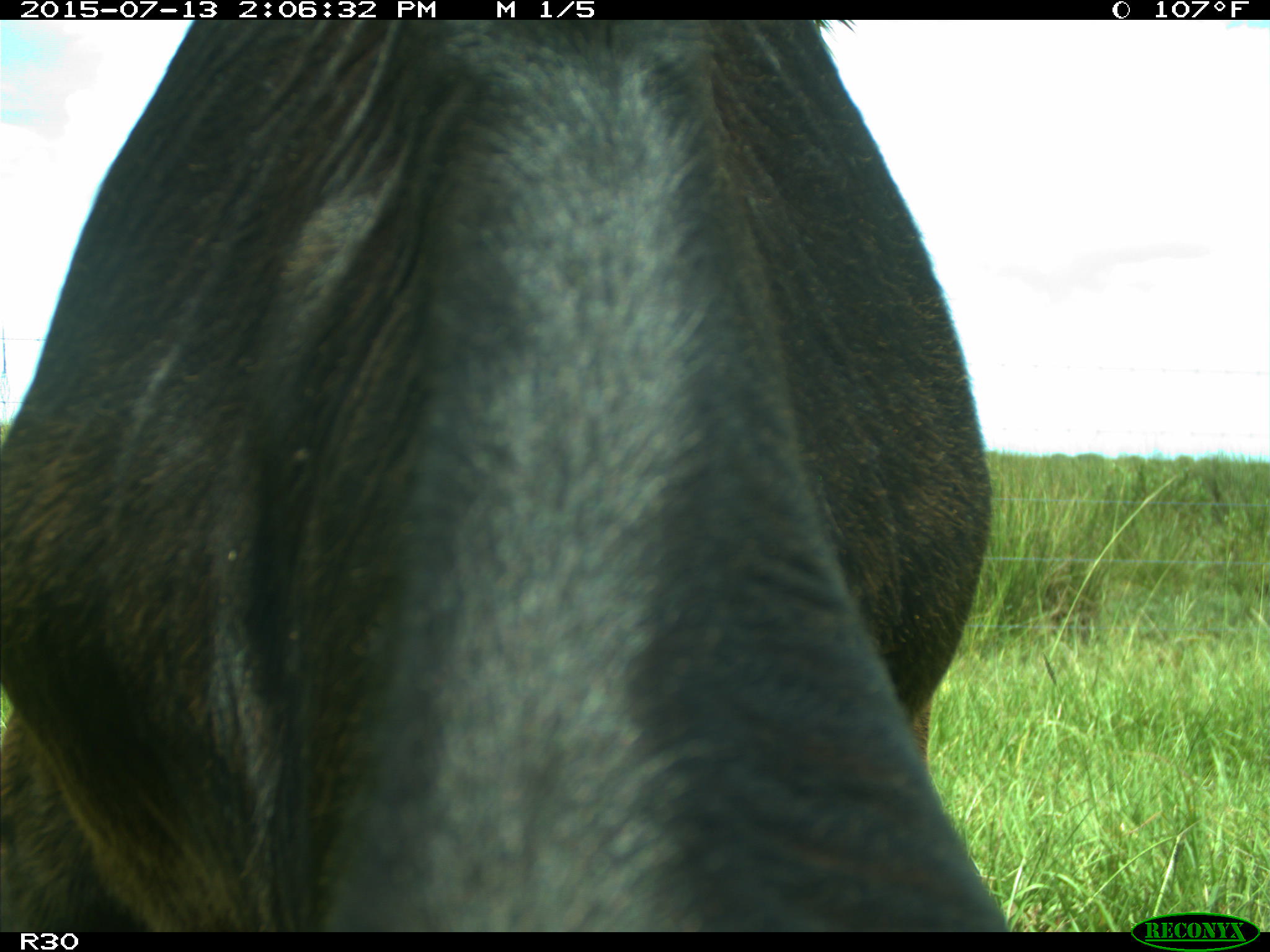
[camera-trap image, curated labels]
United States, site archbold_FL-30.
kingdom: Animalia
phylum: Chordata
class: Mammalia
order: Artiodactyla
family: Bovidae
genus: Bos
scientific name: Bos taurus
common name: domestic cow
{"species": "Bos taurus (domestic cow)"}